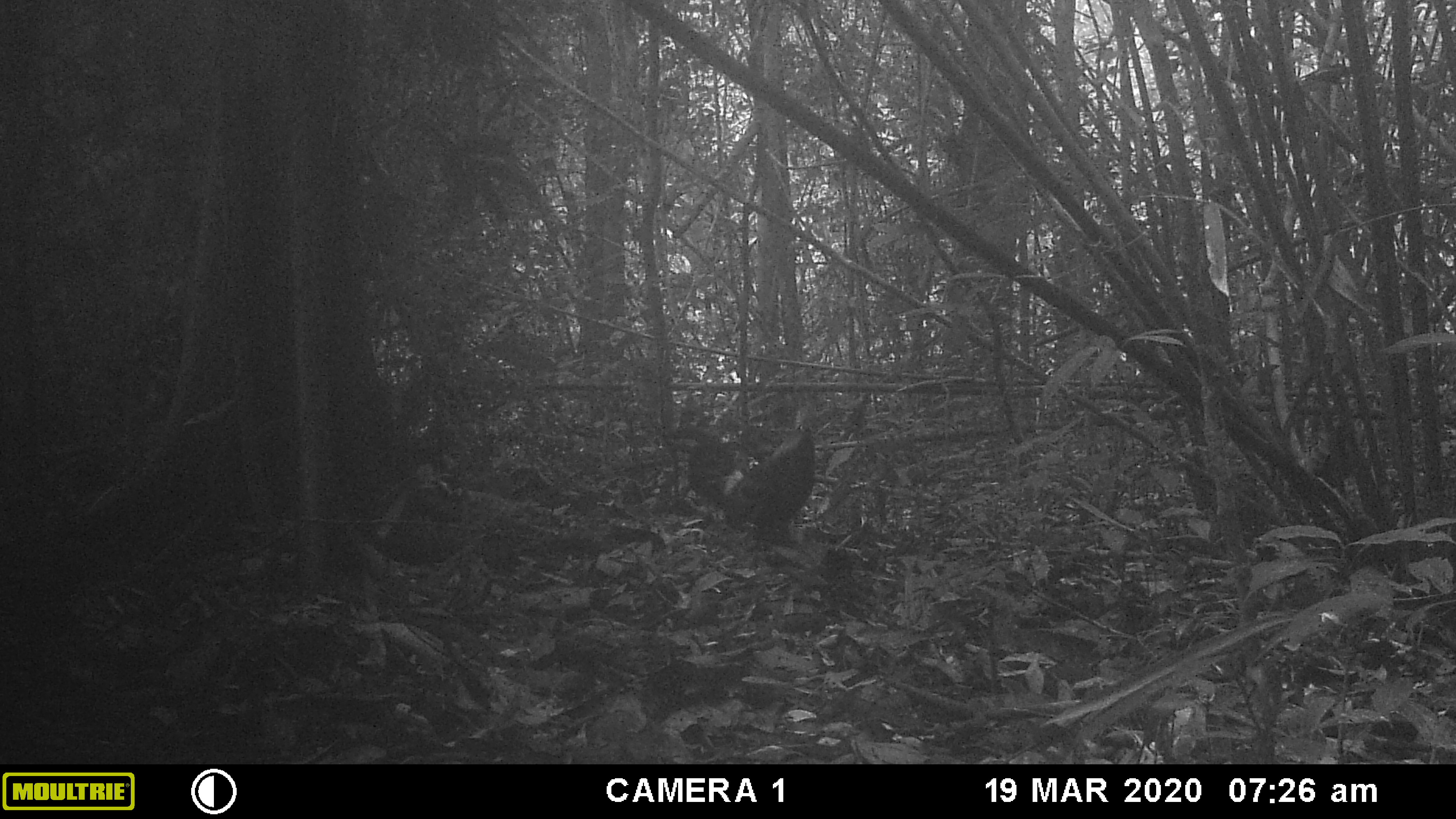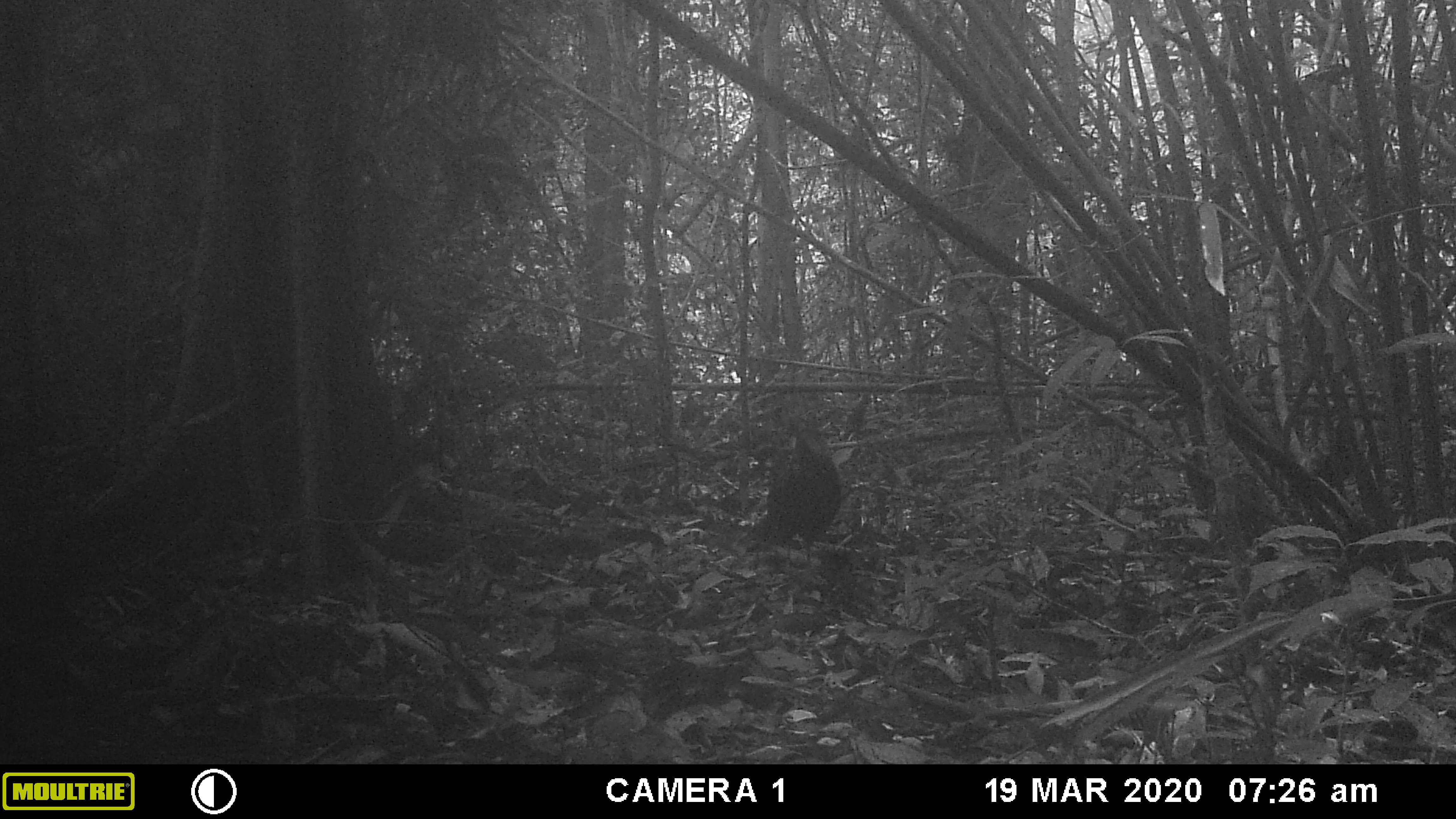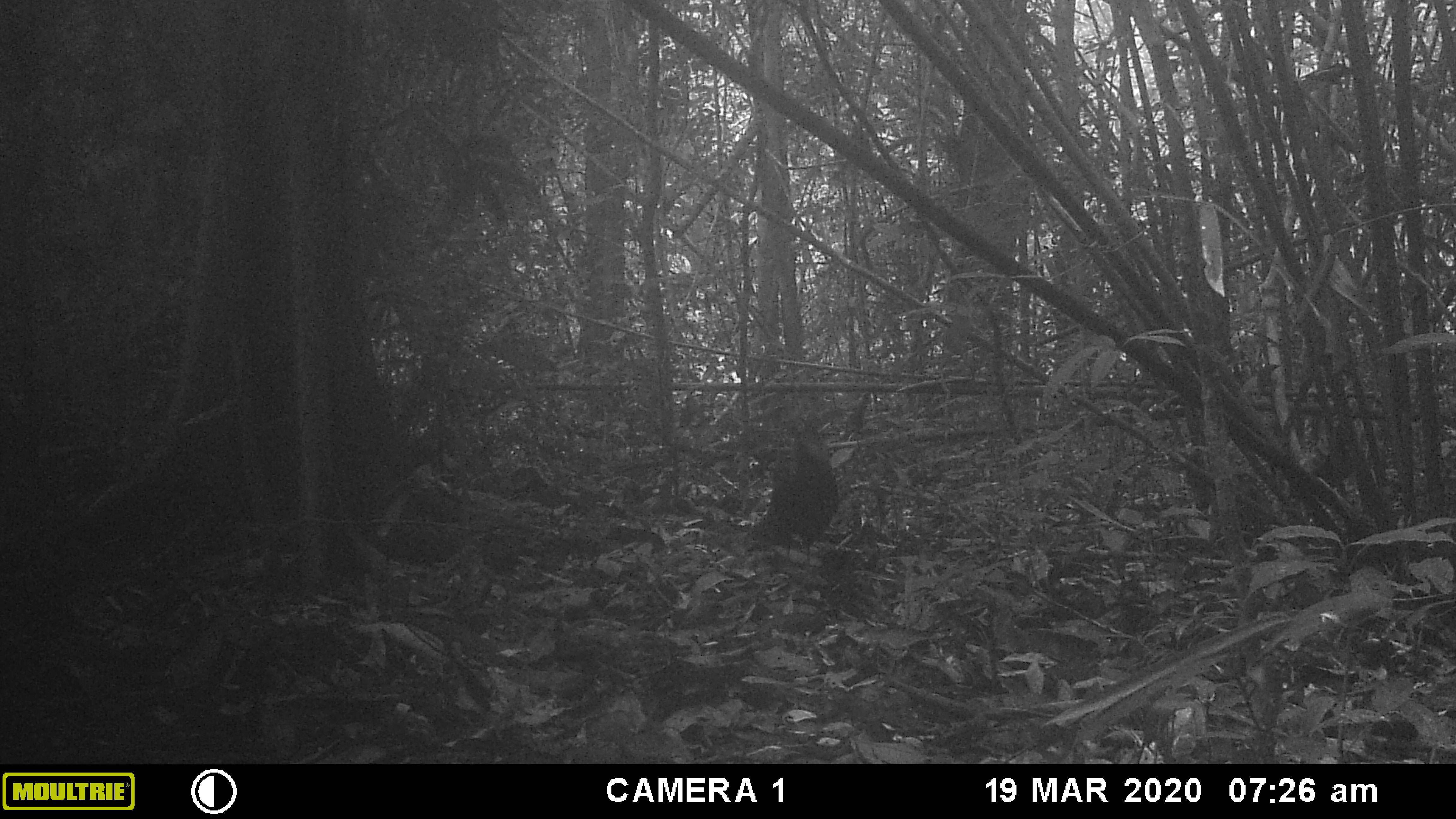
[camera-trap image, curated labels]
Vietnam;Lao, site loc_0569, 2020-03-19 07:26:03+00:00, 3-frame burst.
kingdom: Animalia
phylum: Chordata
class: Aves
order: Galliformes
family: Phasianidae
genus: Gallus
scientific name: Gallus gallus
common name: red junglefowl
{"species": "red junglefowl (Gallus gallus)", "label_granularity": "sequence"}